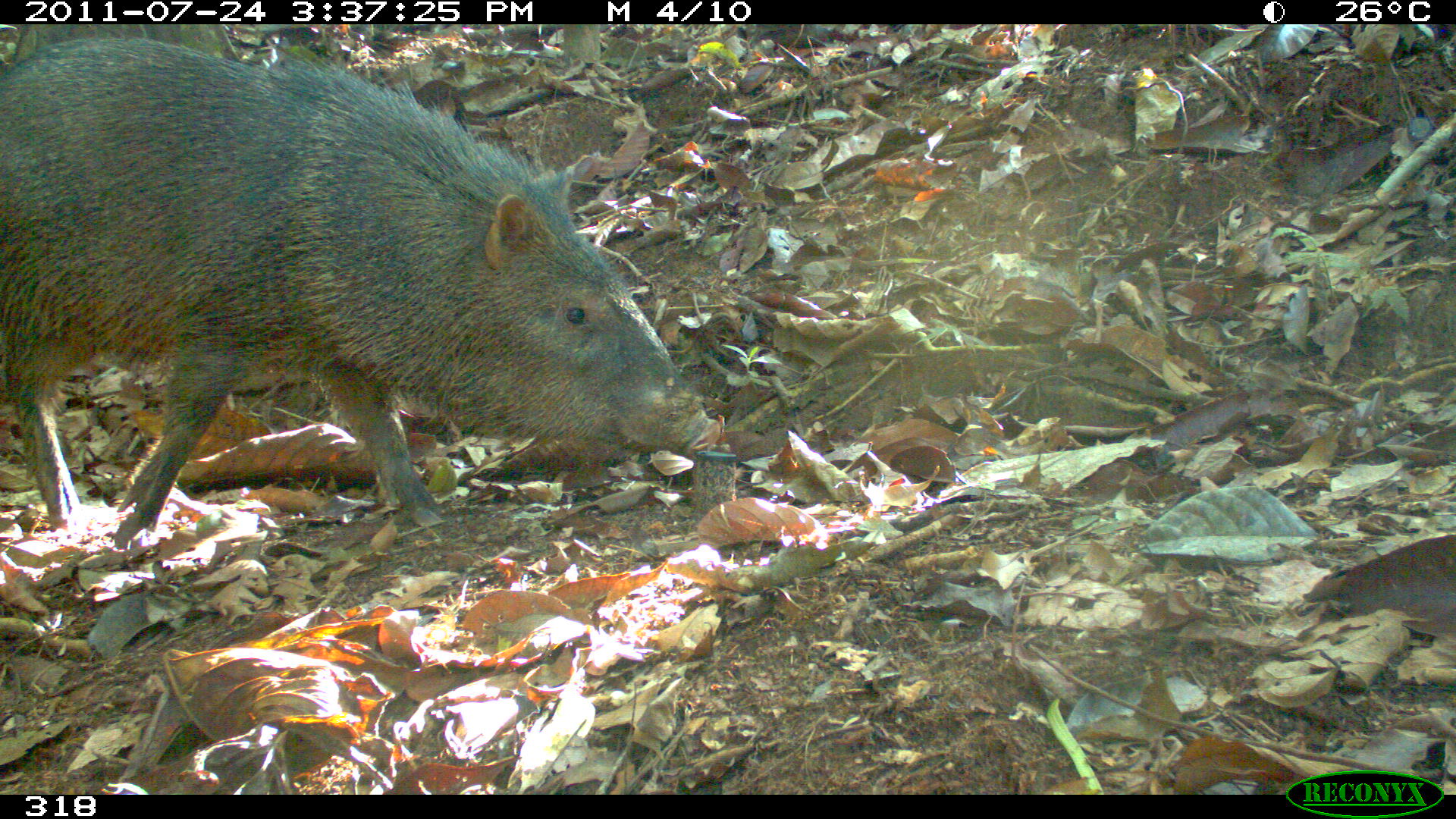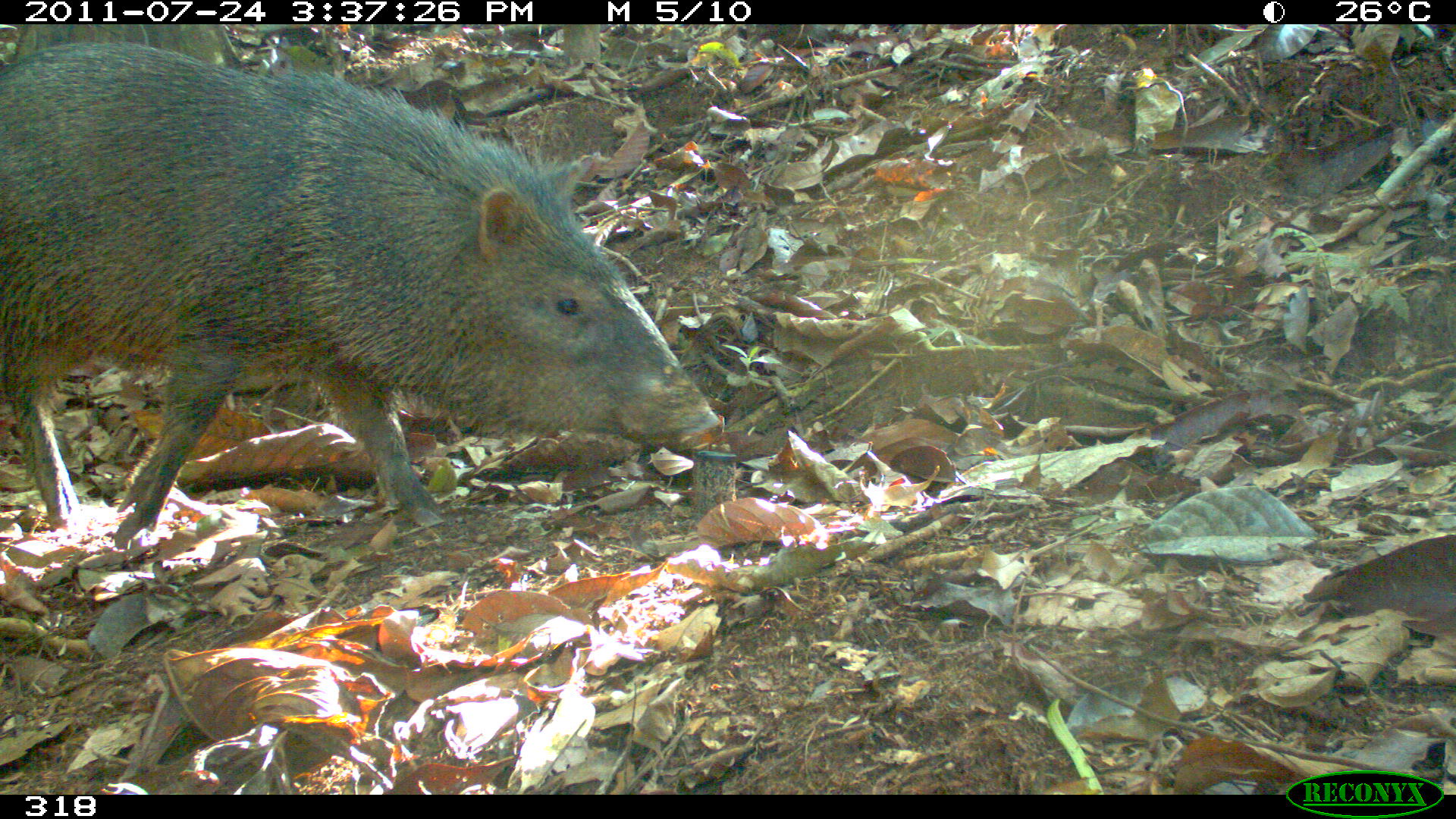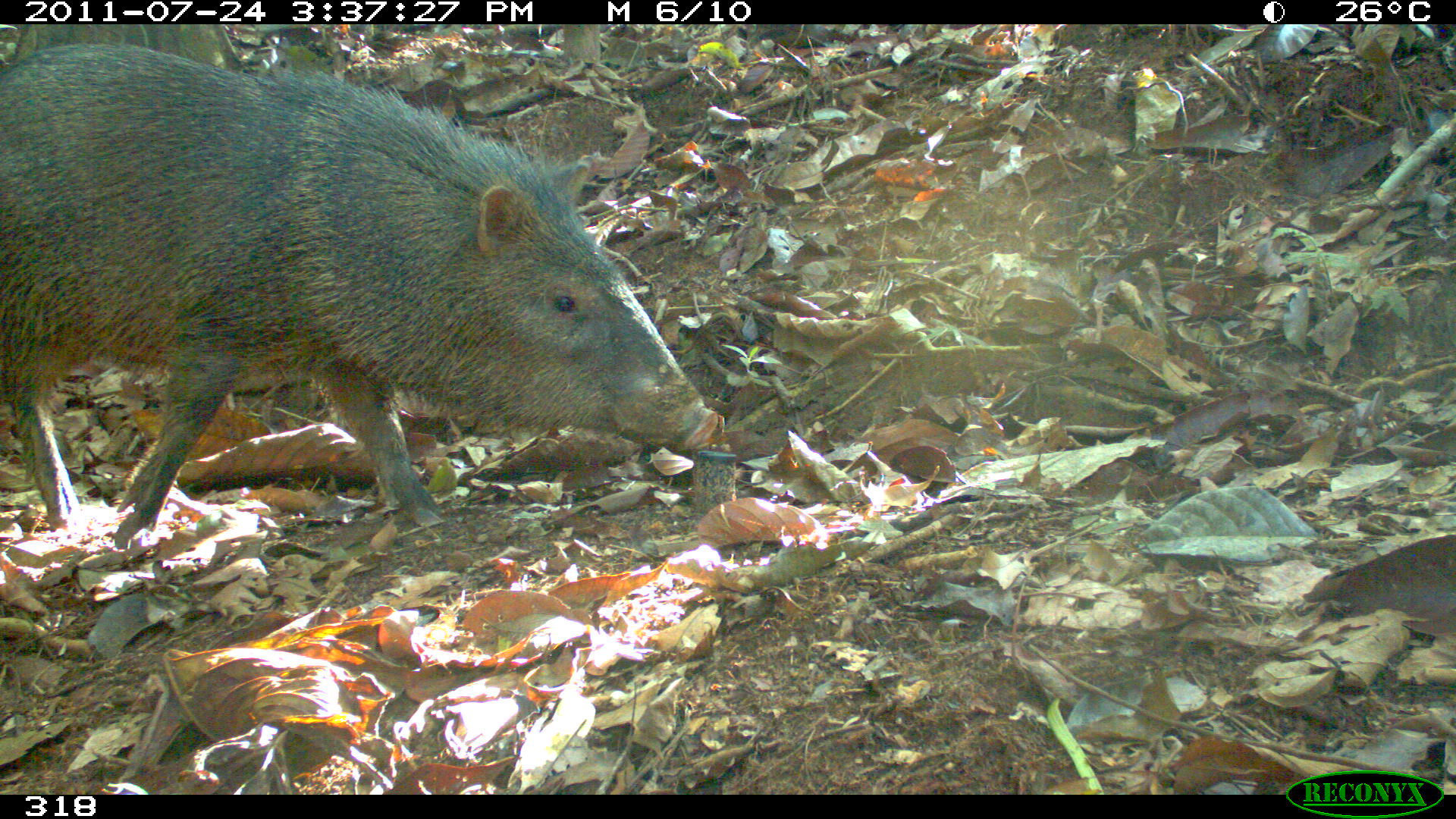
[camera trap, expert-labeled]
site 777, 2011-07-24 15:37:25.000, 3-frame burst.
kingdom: Animalia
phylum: Chordata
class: Mammalia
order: Artiodactyla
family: Tayassuidae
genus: Pecari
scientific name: Pecari tajacu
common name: collared peccary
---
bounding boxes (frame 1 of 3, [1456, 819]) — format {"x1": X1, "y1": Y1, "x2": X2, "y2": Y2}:
pecari tajacu: {"x1": 2, "y1": 38, "x2": 719, "y2": 533}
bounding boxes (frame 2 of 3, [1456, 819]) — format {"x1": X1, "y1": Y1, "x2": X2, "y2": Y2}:
pecari tajacu: {"x1": 0, "y1": 42, "x2": 723, "y2": 549}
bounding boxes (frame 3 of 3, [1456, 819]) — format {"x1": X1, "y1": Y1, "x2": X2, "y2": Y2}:
pecari tajacu: {"x1": 0, "y1": 39, "x2": 721, "y2": 549}